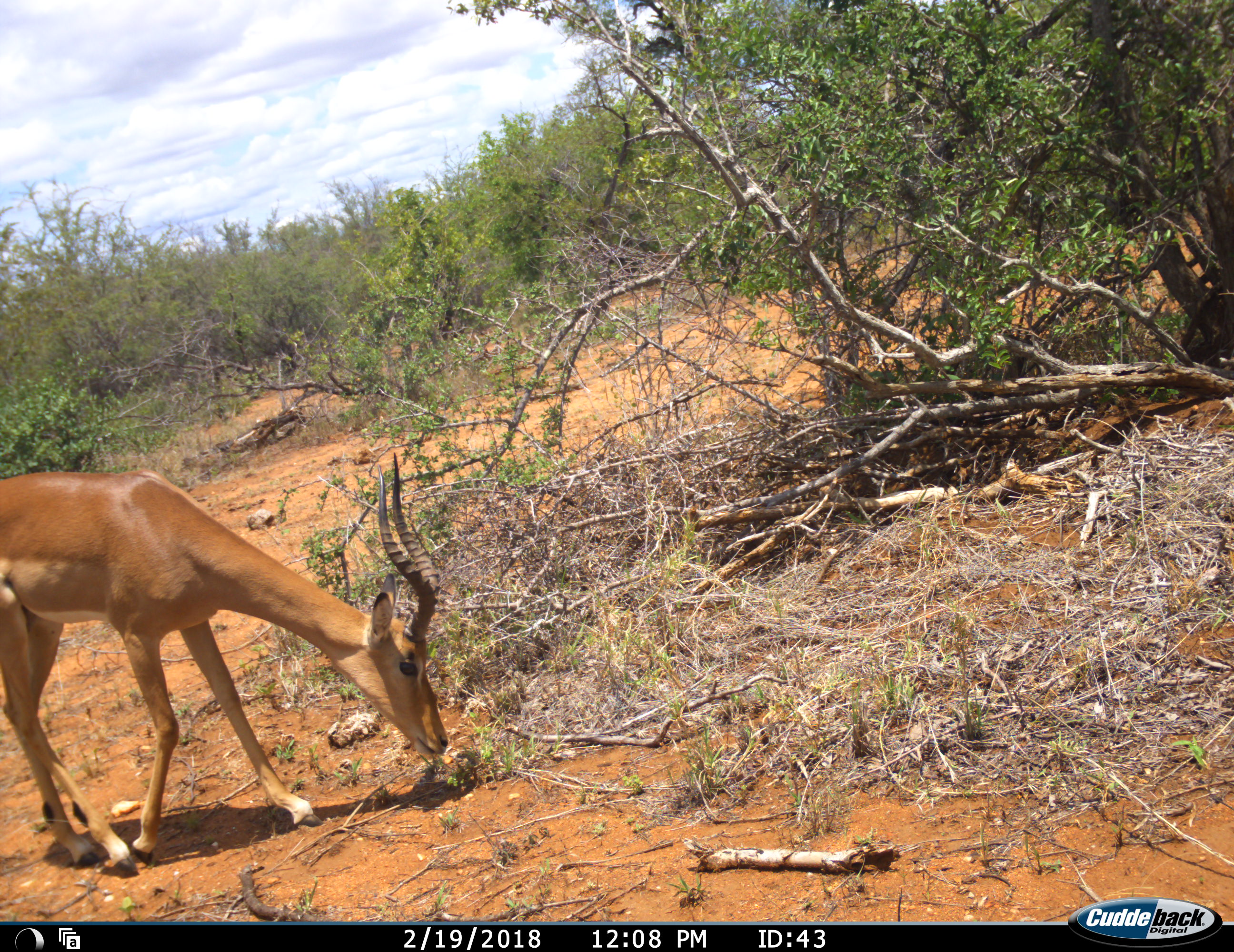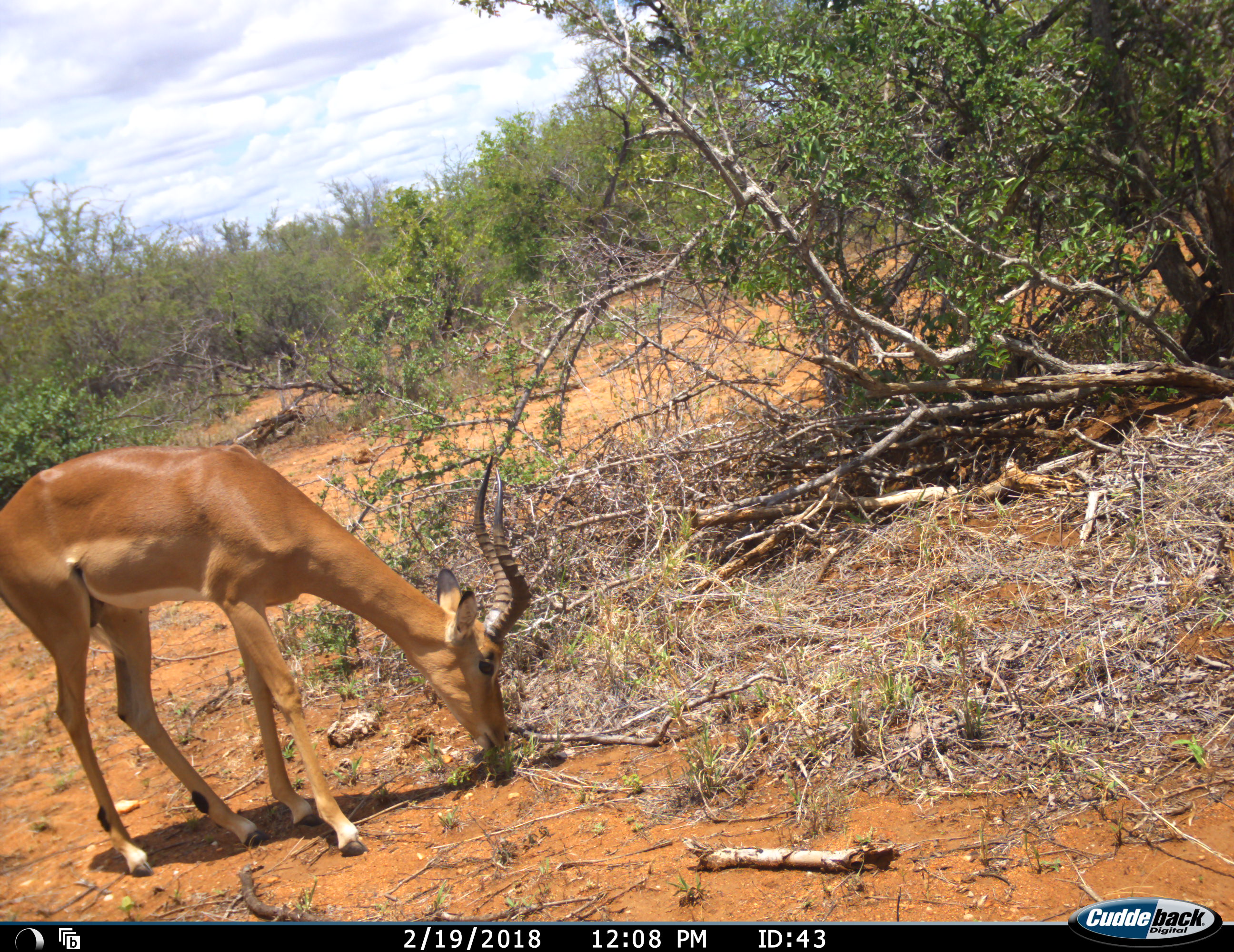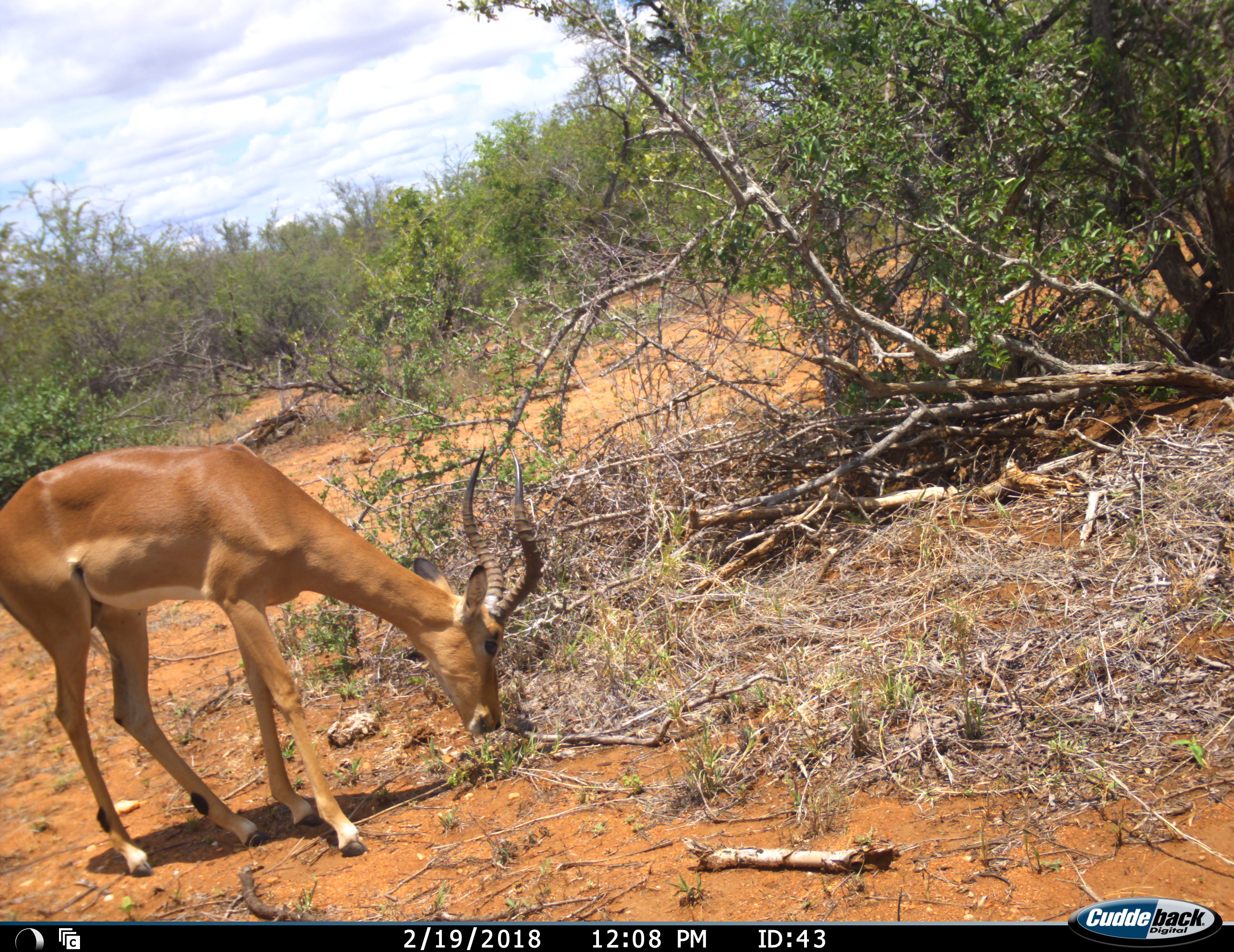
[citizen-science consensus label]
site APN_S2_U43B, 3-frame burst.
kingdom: Animalia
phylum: Chordata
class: Mammalia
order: Artiodactyla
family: Bovidae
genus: Aepyceros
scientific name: Aepyceros melampus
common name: impala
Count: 1.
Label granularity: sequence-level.